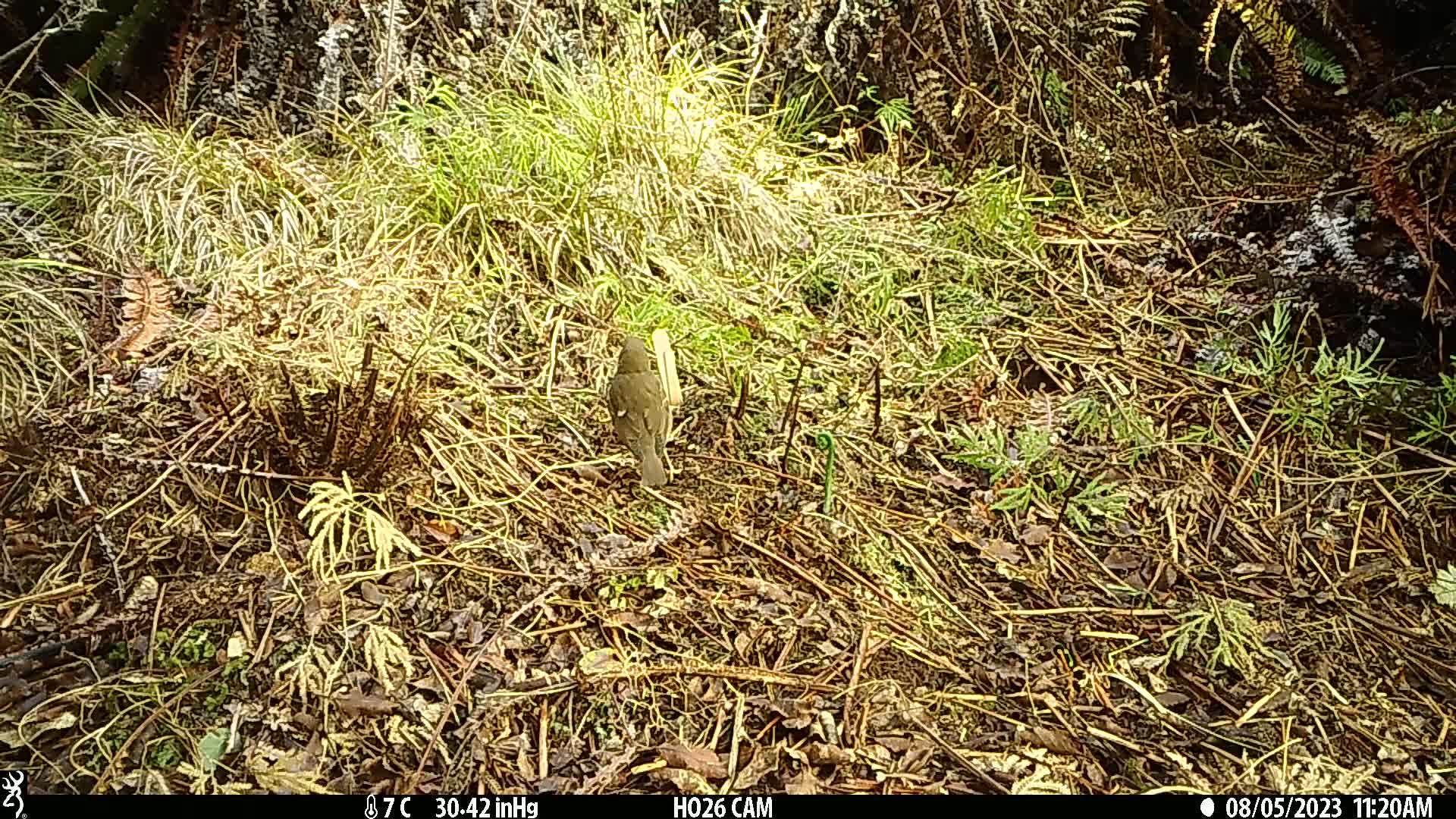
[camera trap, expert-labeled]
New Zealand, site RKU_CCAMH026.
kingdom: Animalia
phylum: Chordata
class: Aves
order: Passeriformes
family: Turdidae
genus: Turdus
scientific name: Turdus philomelos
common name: song thrush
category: thrush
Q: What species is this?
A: Thrush (song thrush) (Turdus philomelos).